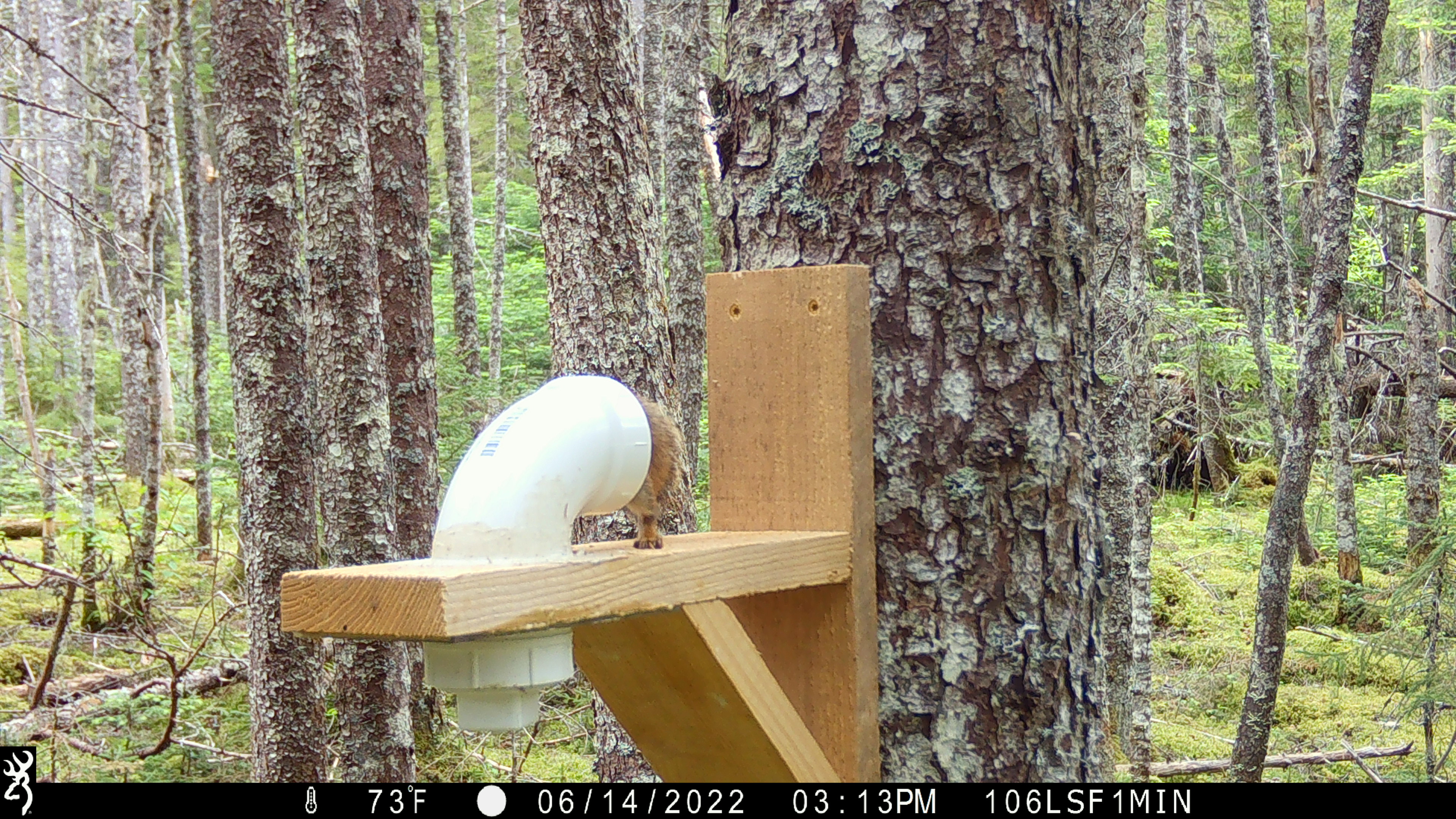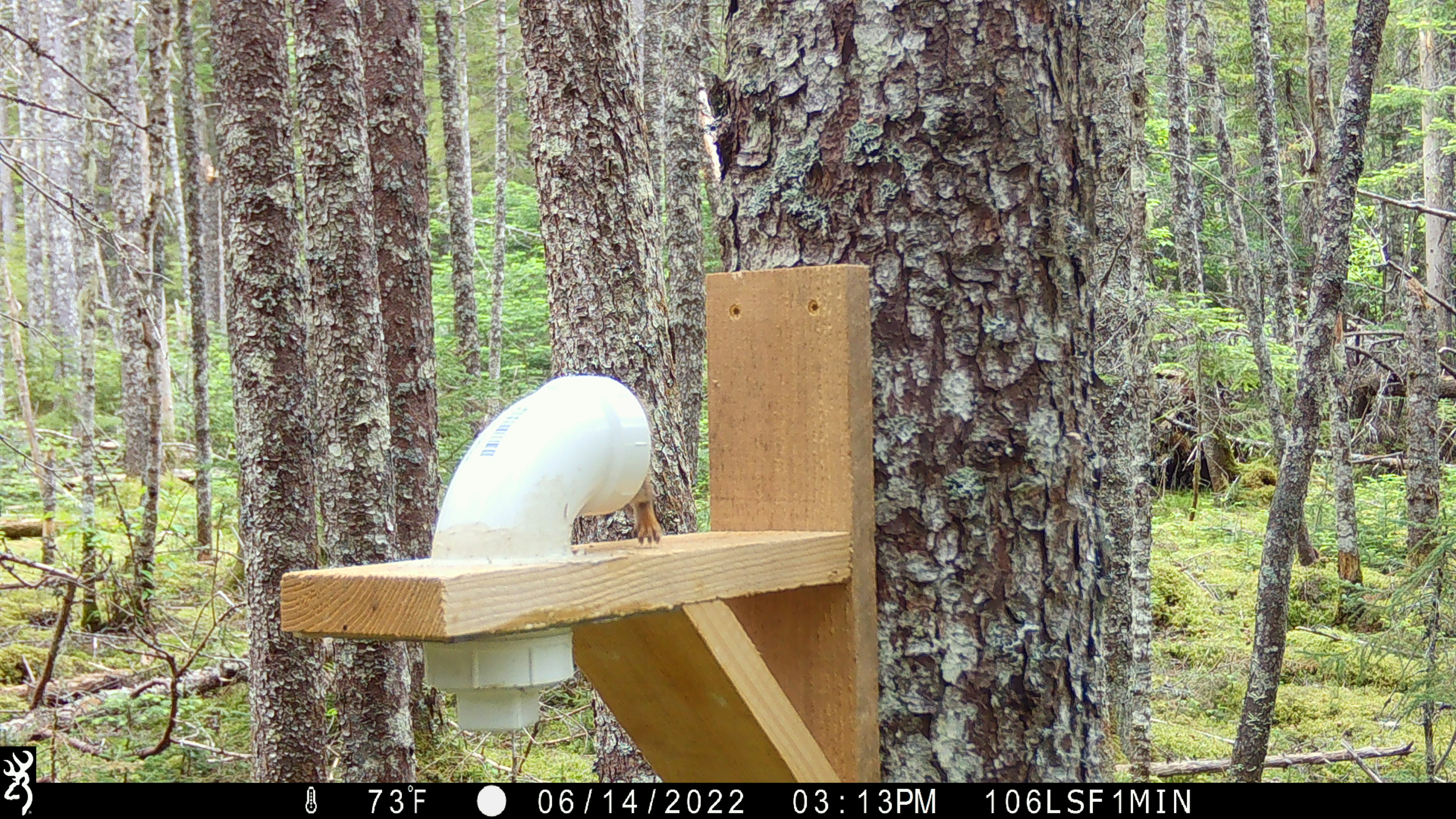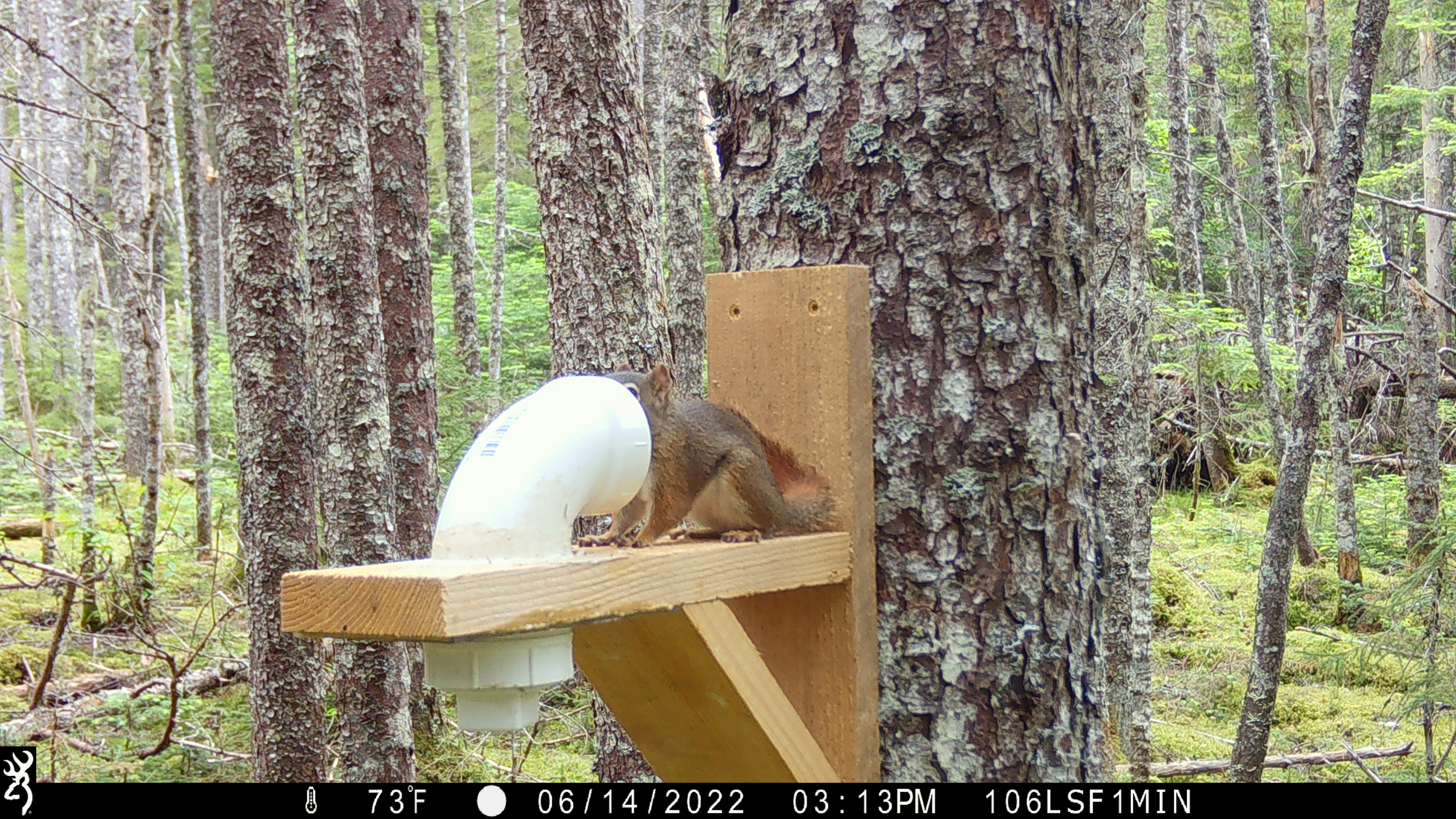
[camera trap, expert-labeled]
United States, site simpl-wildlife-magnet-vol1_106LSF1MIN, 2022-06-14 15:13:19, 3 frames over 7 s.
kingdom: Animalia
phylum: Chordata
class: Mammalia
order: Rodentia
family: Sciuridae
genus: Tamiasciurus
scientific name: Tamiasciurus hudsonicus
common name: red squirrel